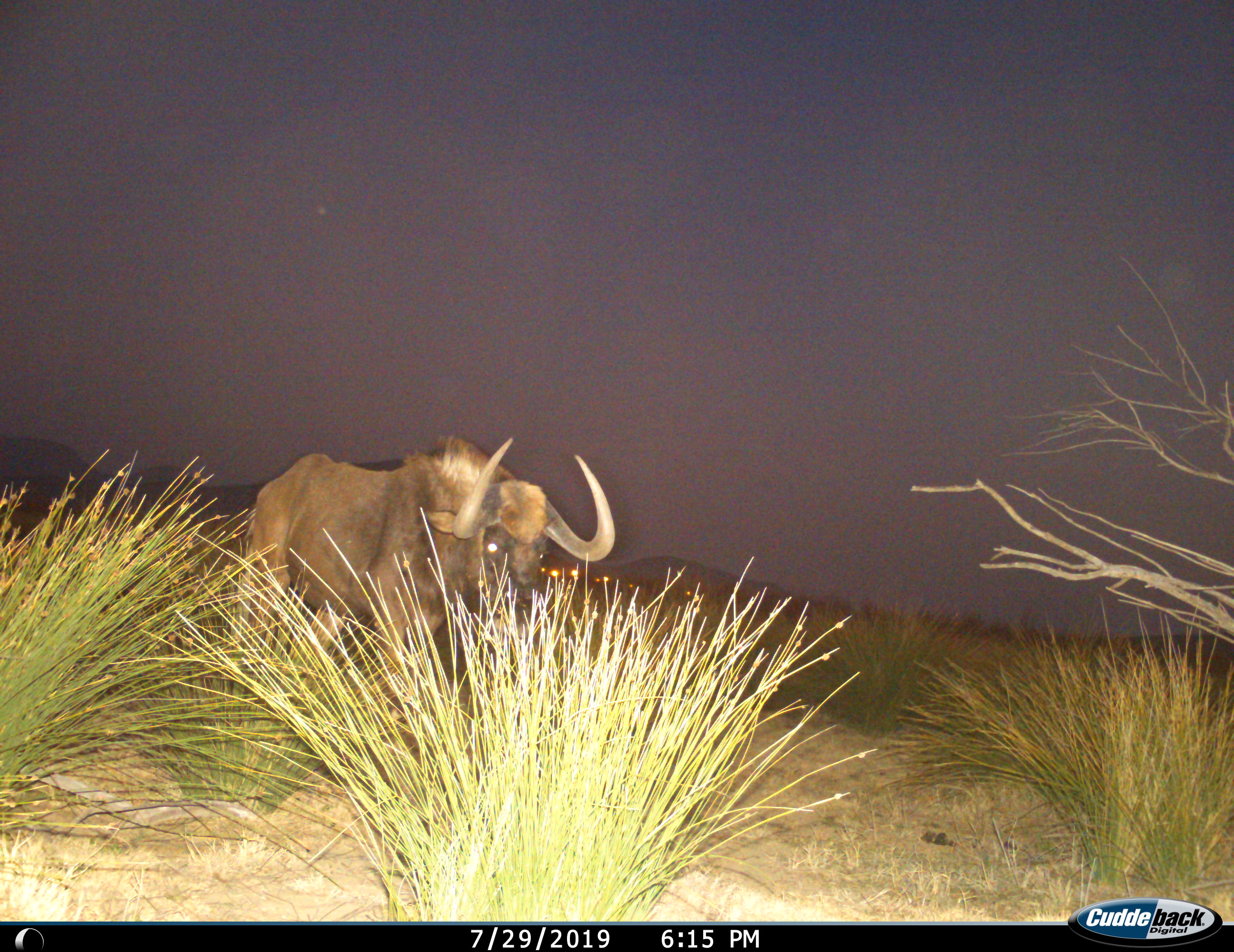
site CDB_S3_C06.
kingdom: Animalia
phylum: Chordata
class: Mammalia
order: Artiodactyla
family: Bovidae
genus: Connochaetes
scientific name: Connochaetes gnou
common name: black wildebeest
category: wildebeestblack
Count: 1.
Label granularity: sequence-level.